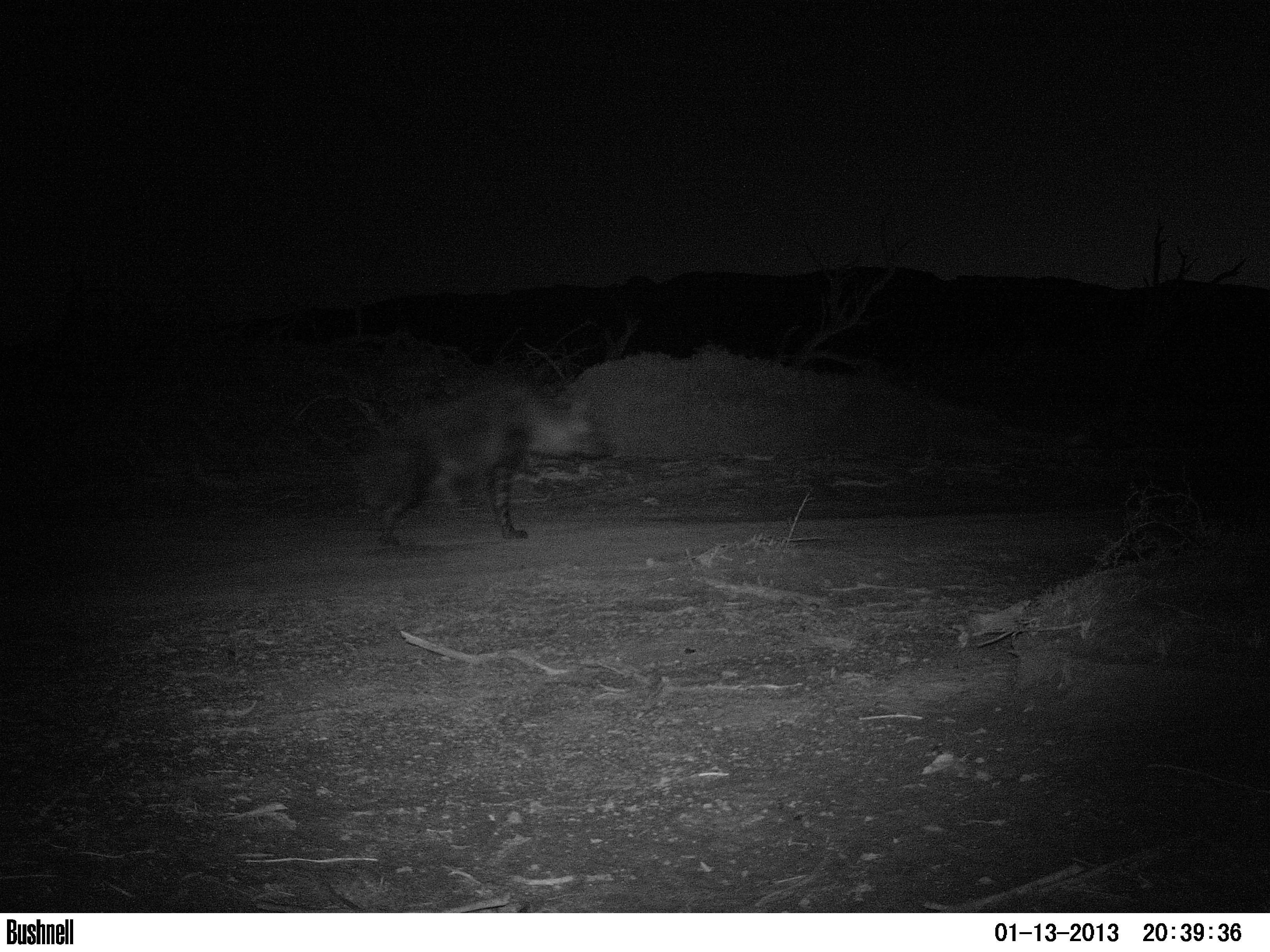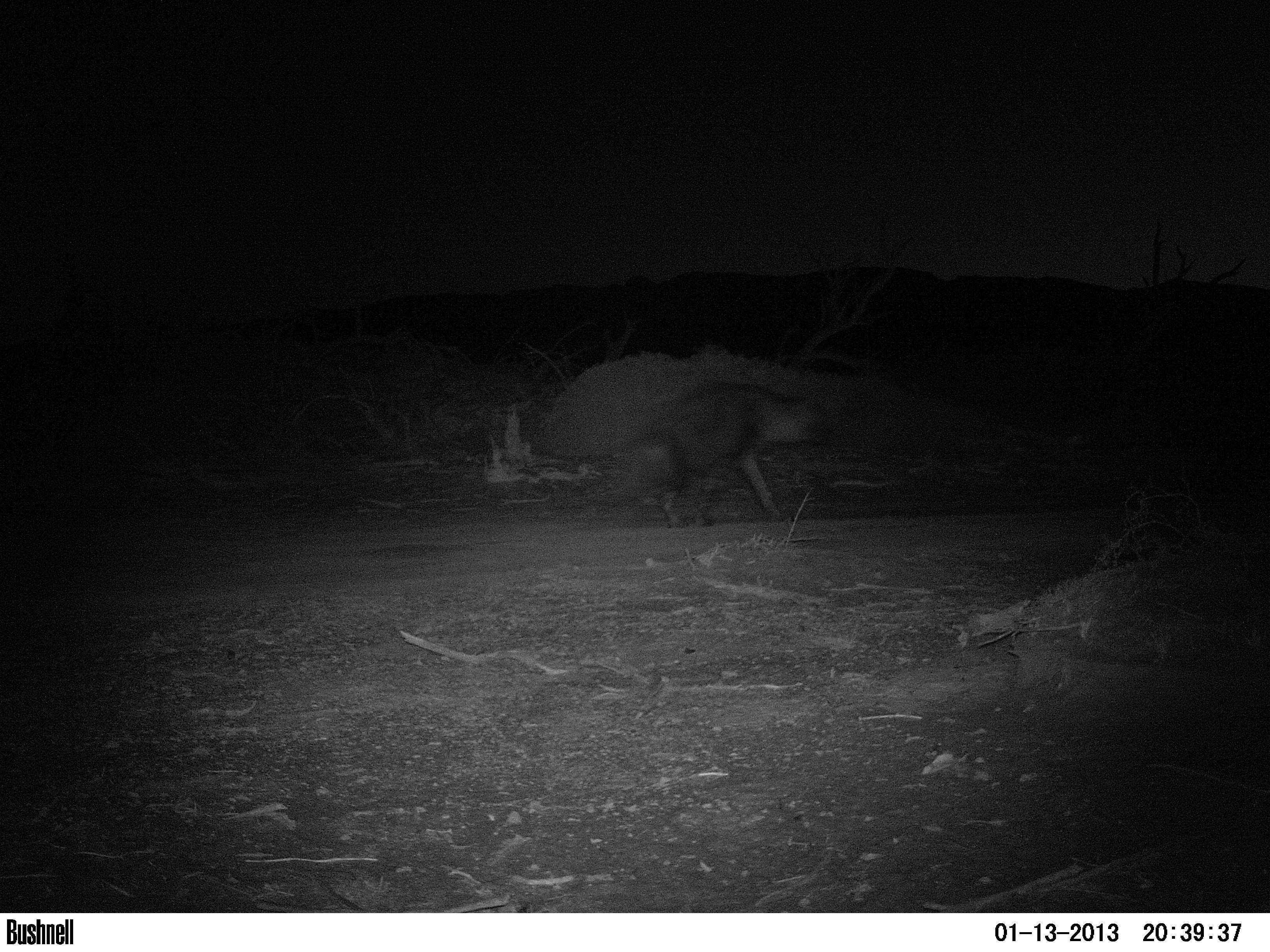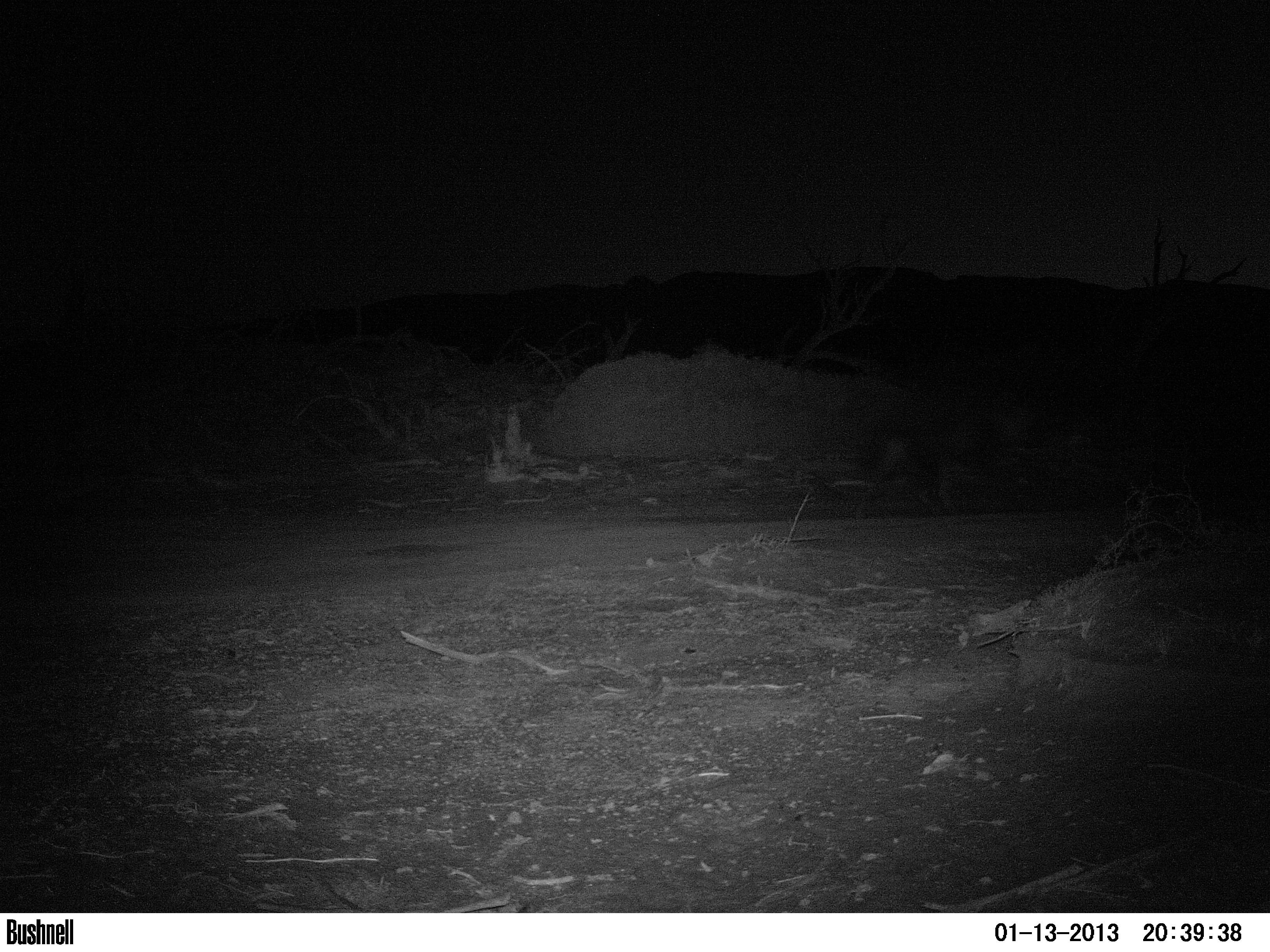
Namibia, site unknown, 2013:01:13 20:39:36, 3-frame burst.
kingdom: Animalia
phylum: Chordata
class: Mammalia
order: Carnivora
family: Hyaenidae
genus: Parahyaena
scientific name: Parahyaena brunnea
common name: brown hyena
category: hyaena brunnea